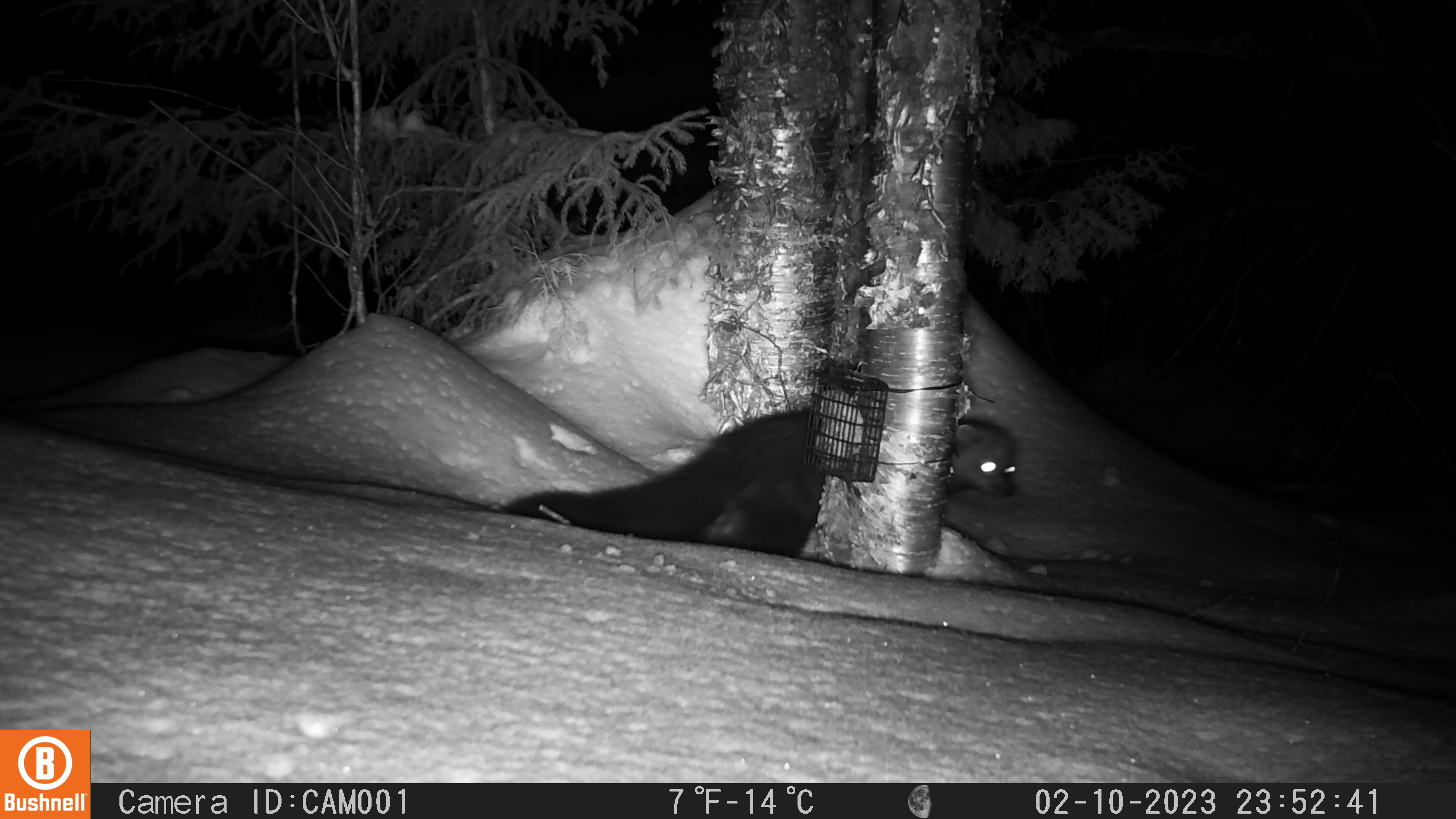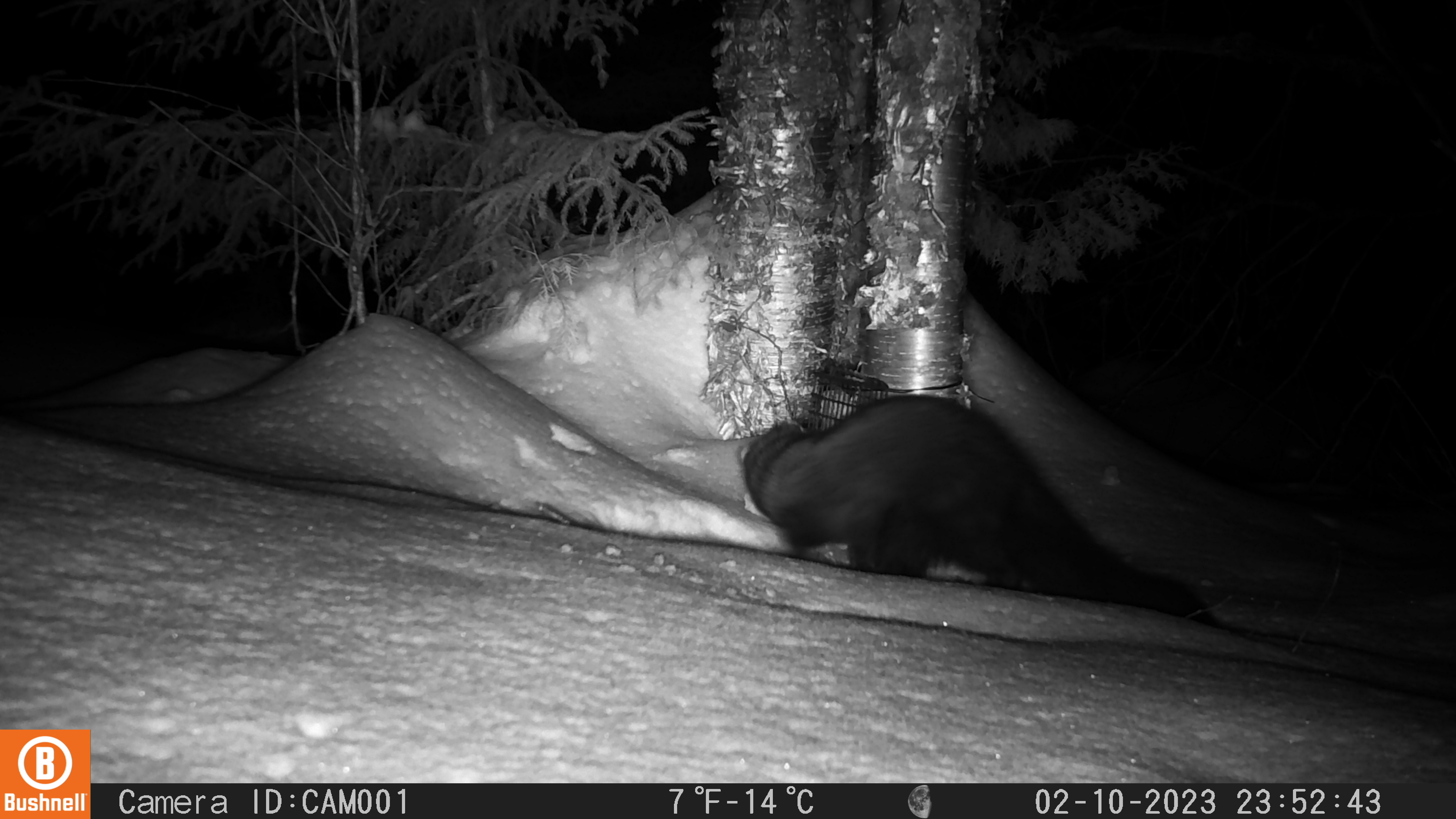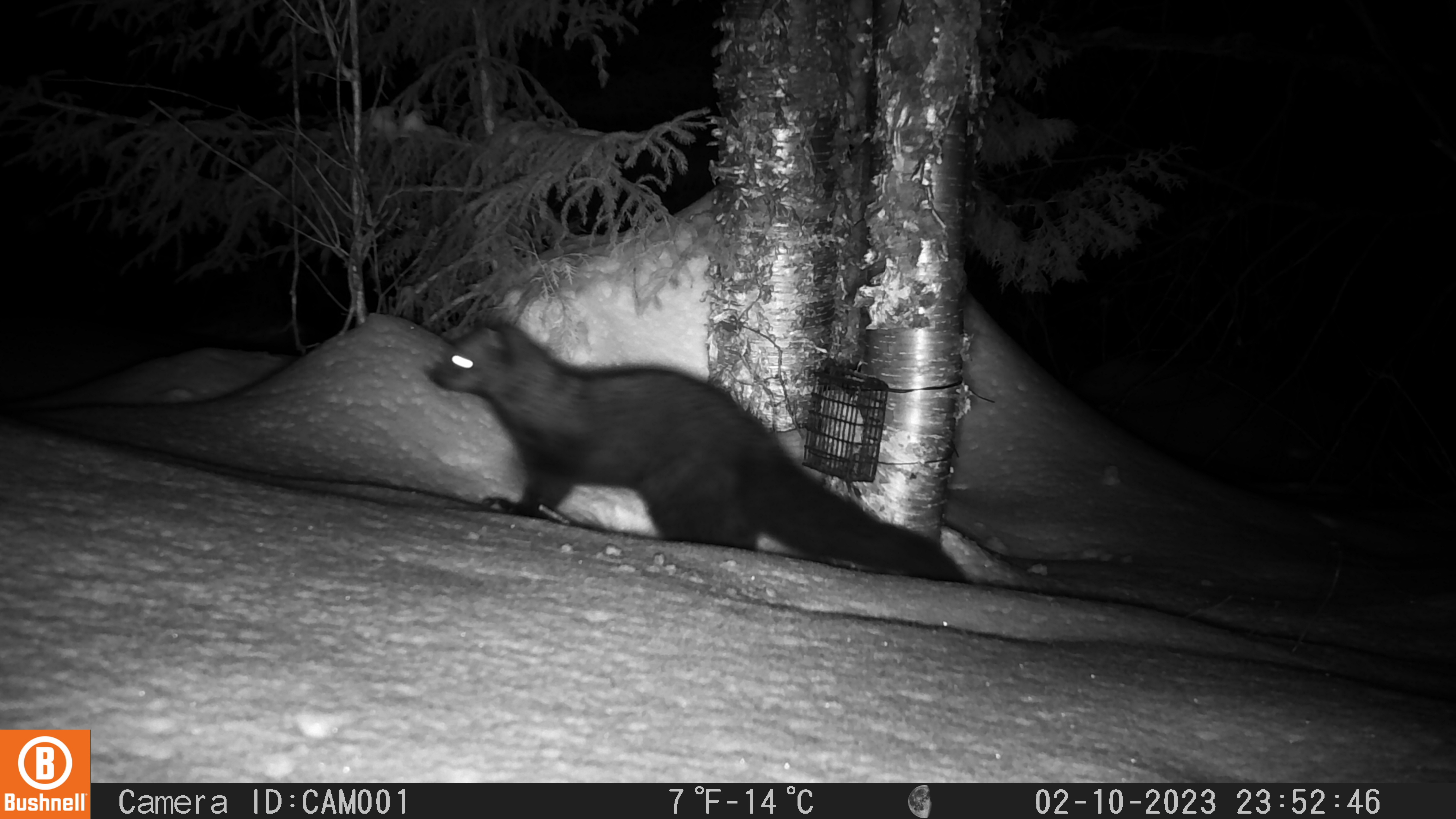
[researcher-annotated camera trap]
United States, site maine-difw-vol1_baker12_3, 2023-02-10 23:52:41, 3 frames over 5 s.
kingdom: Animalia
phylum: Chordata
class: Mammalia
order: Carnivora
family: Mustelidae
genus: Pekania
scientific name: Pekania pennanti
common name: fisher